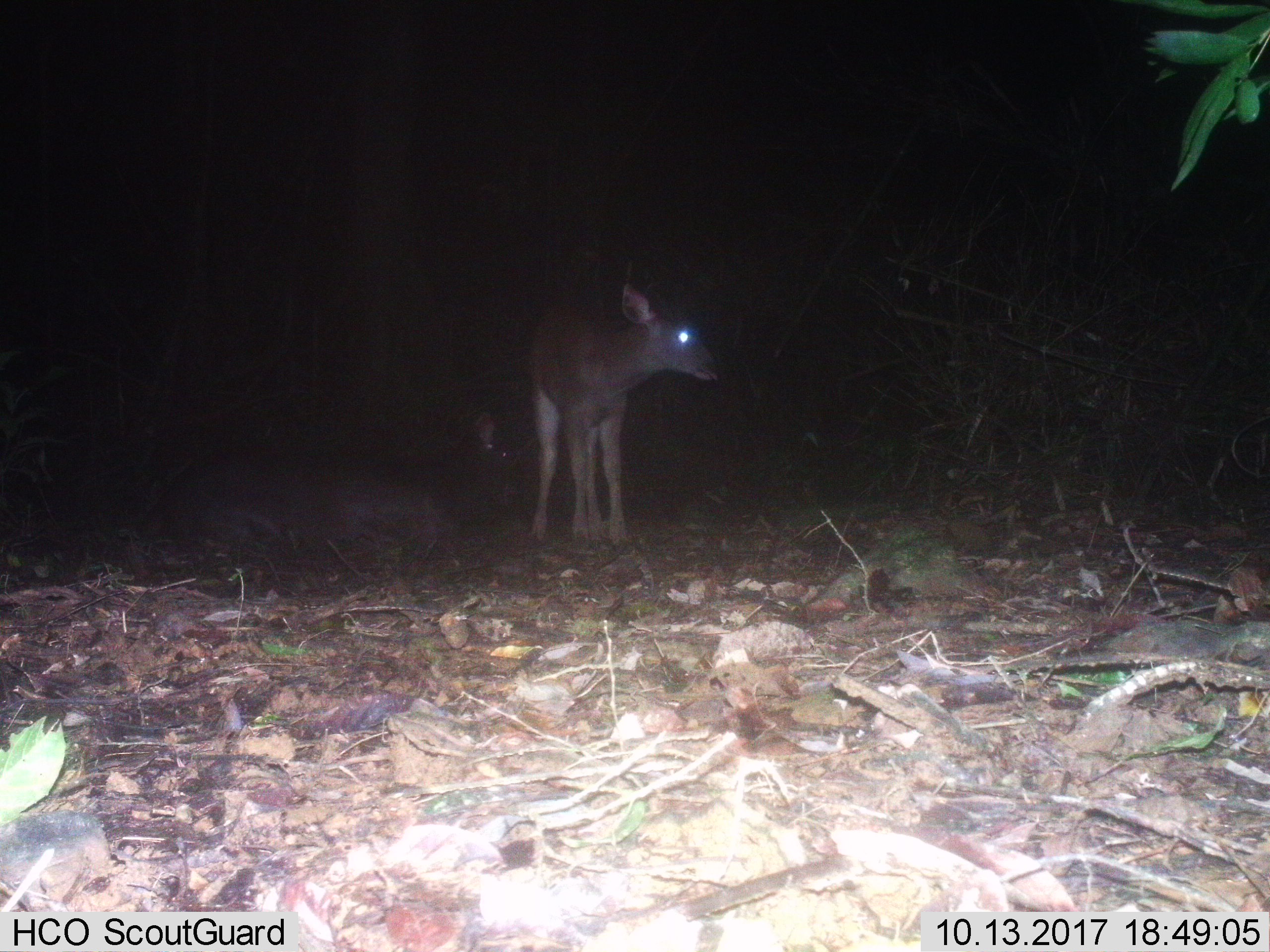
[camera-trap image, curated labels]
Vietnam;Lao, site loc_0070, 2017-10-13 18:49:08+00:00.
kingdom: Animalia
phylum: Chordata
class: Mammalia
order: Artiodactyla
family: Cervidae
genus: Rusa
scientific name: Rusa unicolor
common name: sambar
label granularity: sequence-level